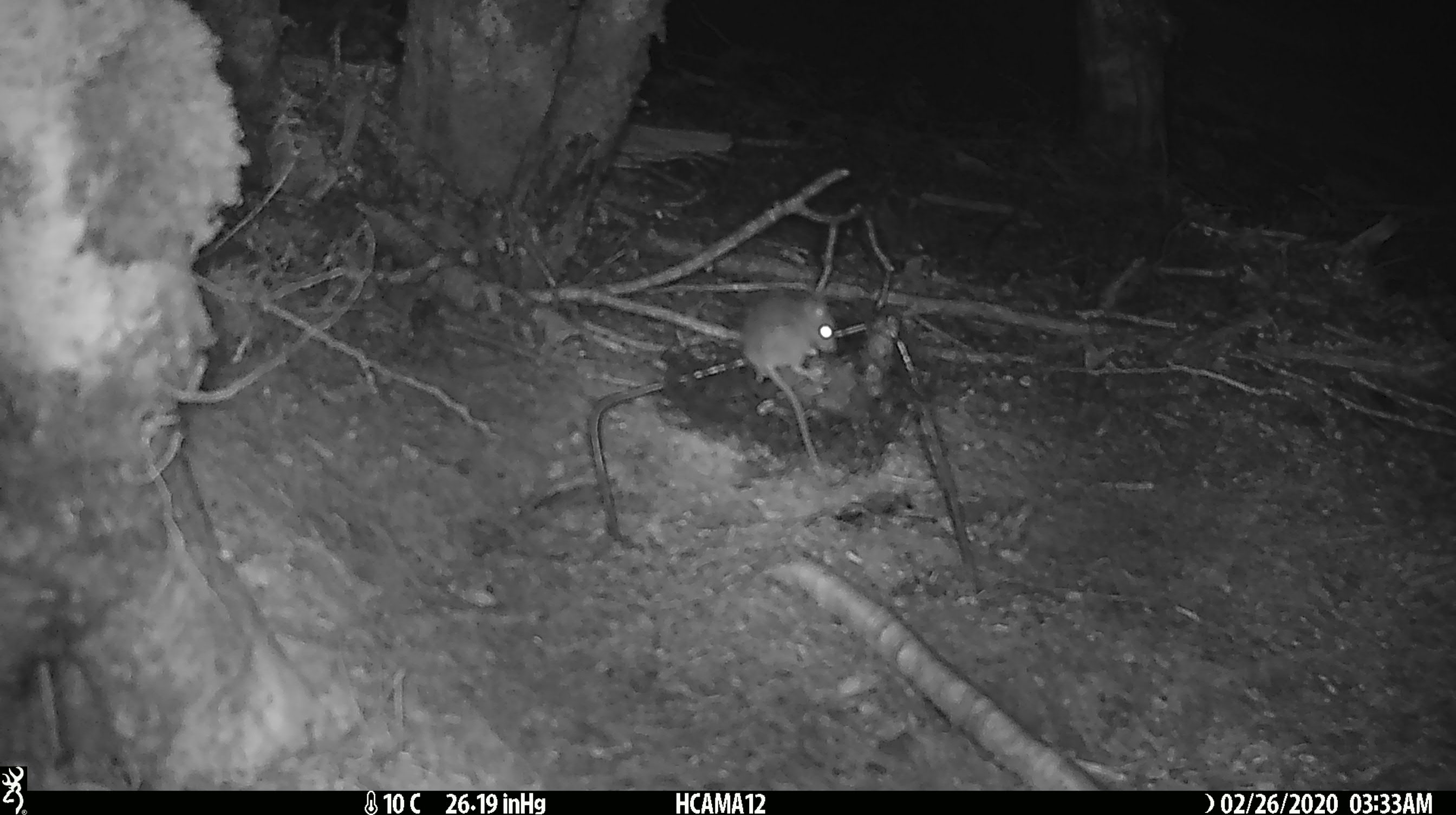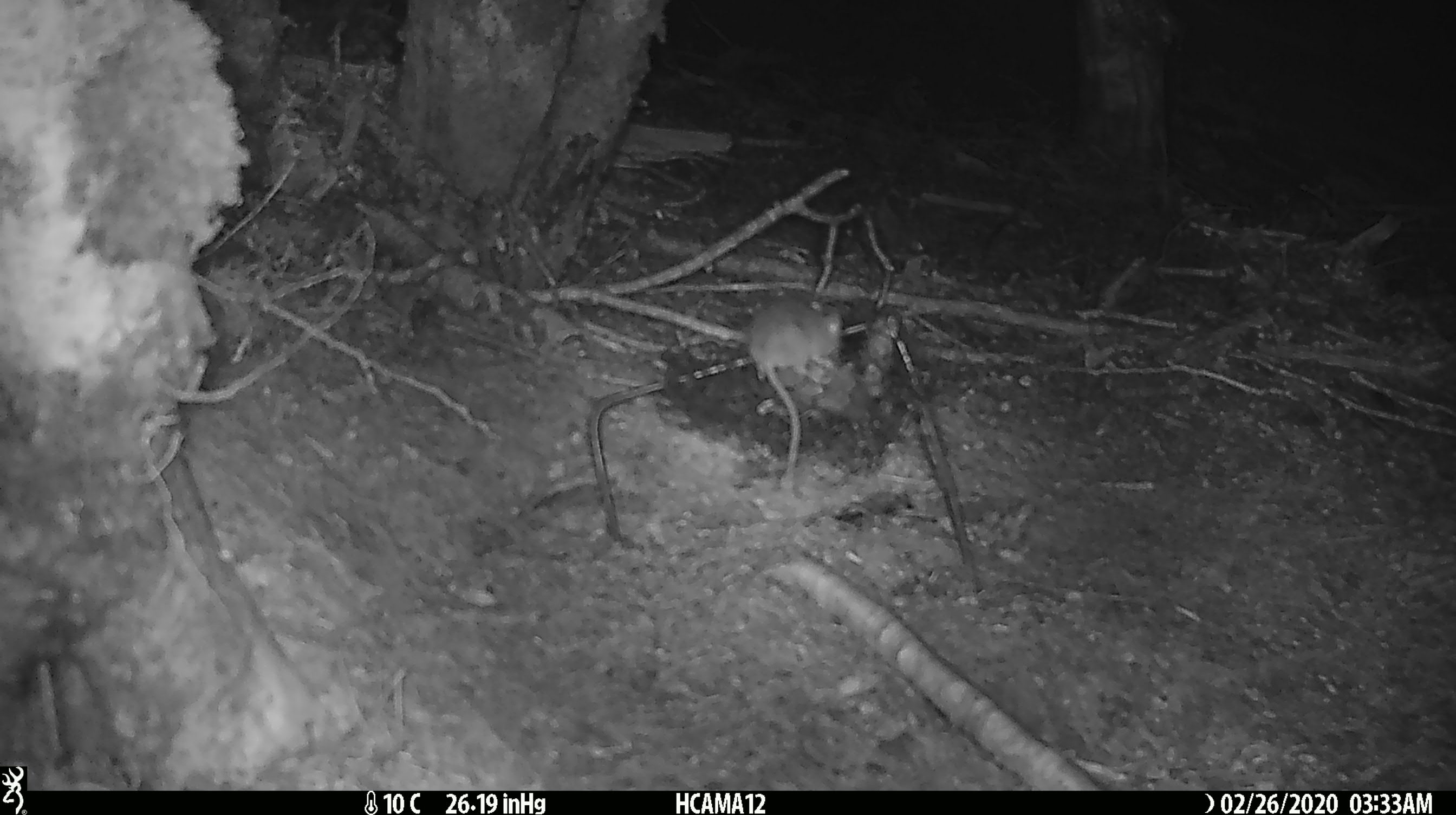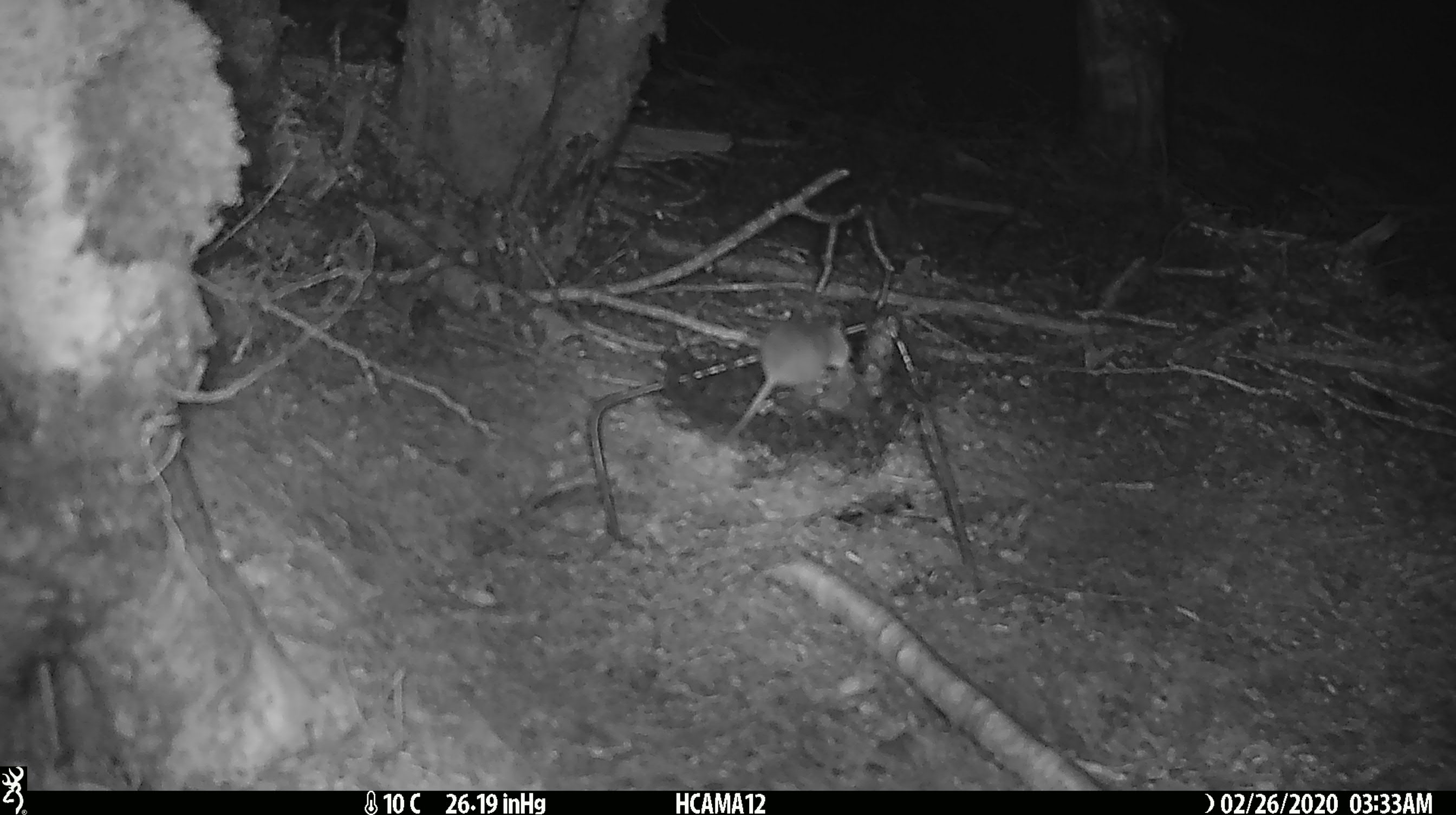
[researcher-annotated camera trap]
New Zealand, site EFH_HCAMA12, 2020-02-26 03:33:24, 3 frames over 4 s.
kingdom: Animalia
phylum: Chordata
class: Mammalia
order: Rodentia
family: Muridae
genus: Mus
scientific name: Mus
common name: mouse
Mouse (Mus).